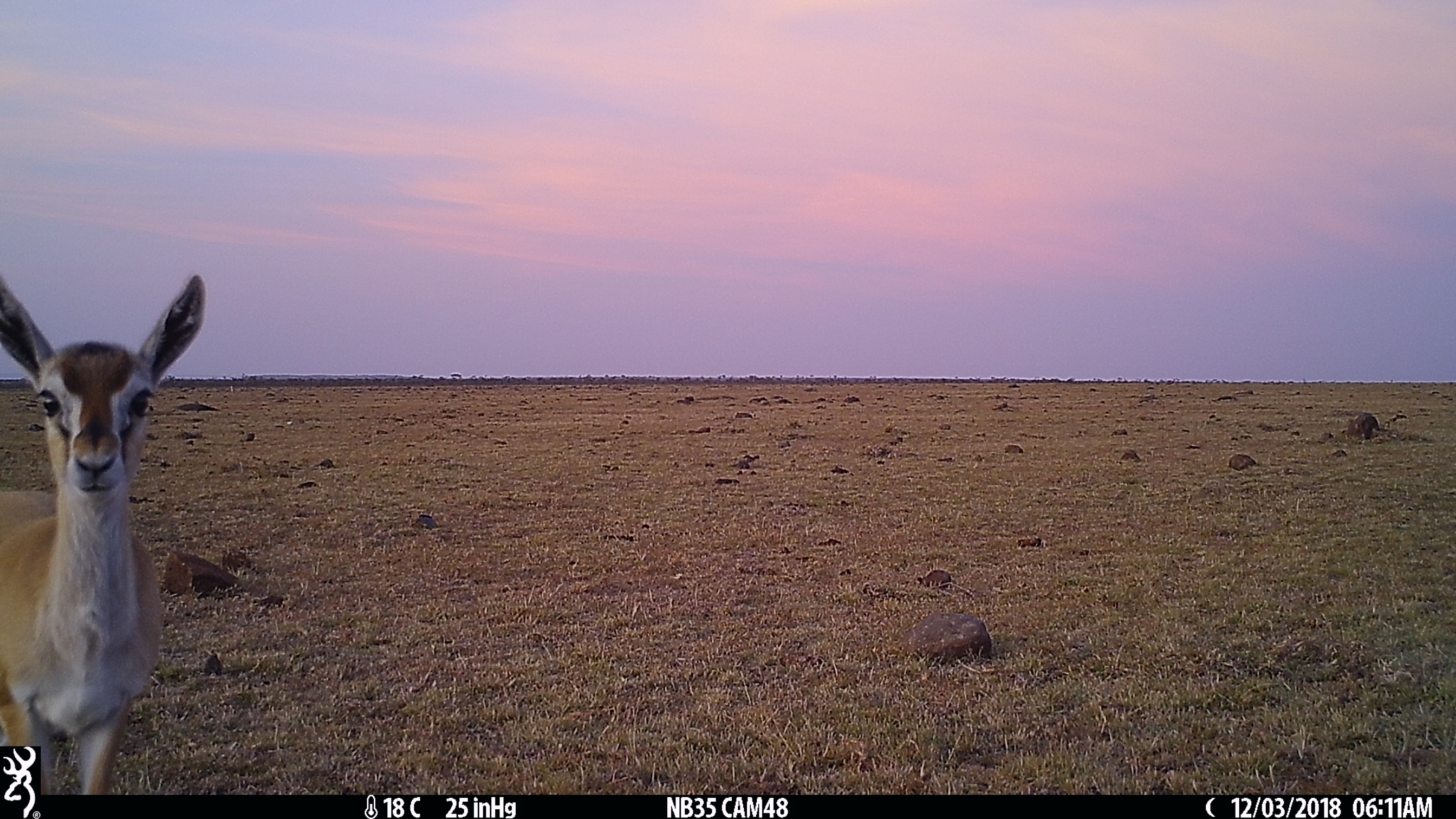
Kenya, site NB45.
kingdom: Animalia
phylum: Chordata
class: Mammalia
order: Artiodactyla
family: Bovidae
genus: Eudorcas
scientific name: Eudorcas thomsonii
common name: thomon's gazelle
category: gazelle thomsons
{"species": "gazelle thomsons (thomon's gazelle) (Eudorcas thomsonii)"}